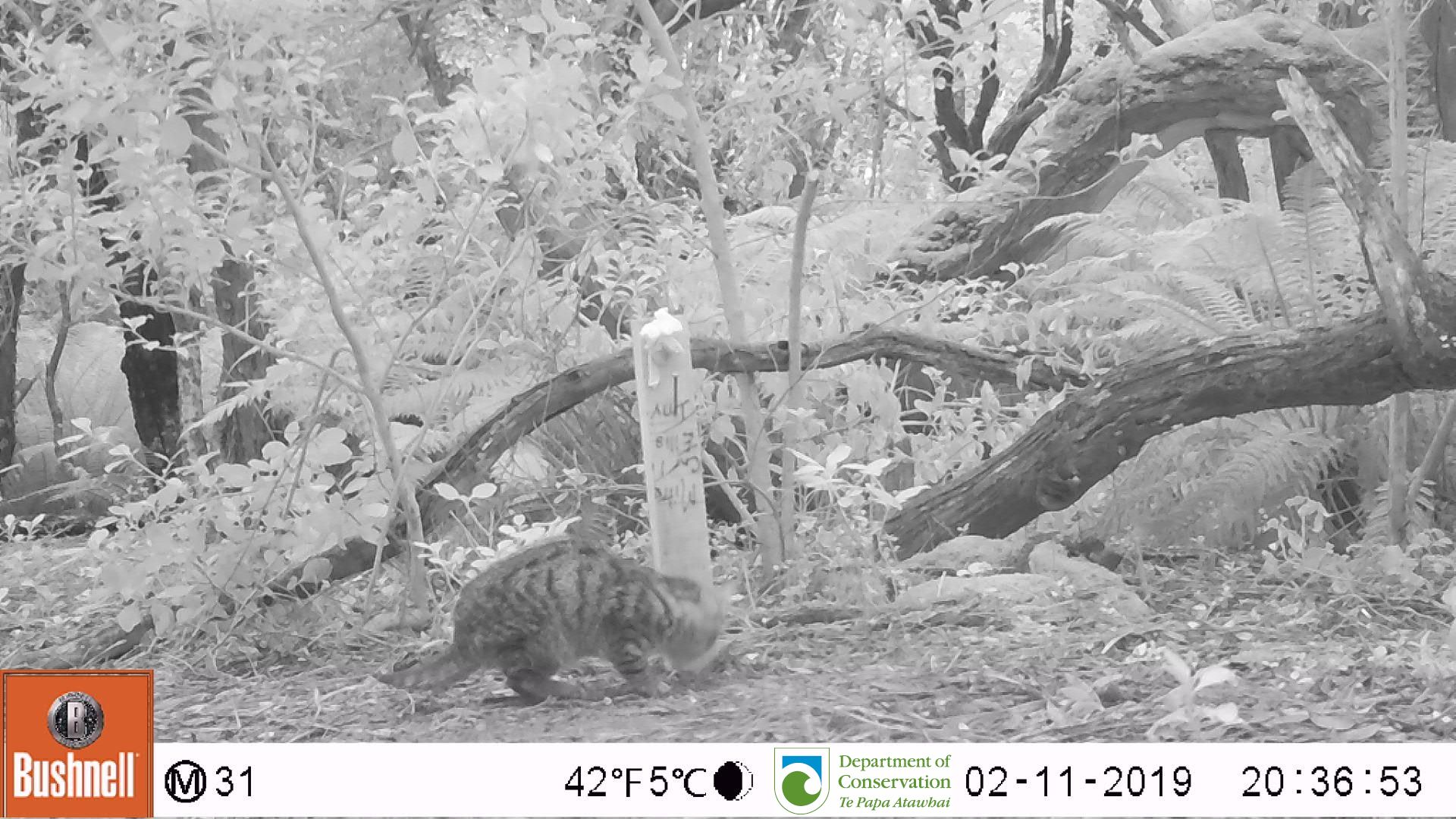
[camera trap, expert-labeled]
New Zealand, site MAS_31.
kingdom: Animalia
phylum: Chordata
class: Mammalia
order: Carnivora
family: Felidae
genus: Felis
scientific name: Felis catus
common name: domestic cat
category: cat